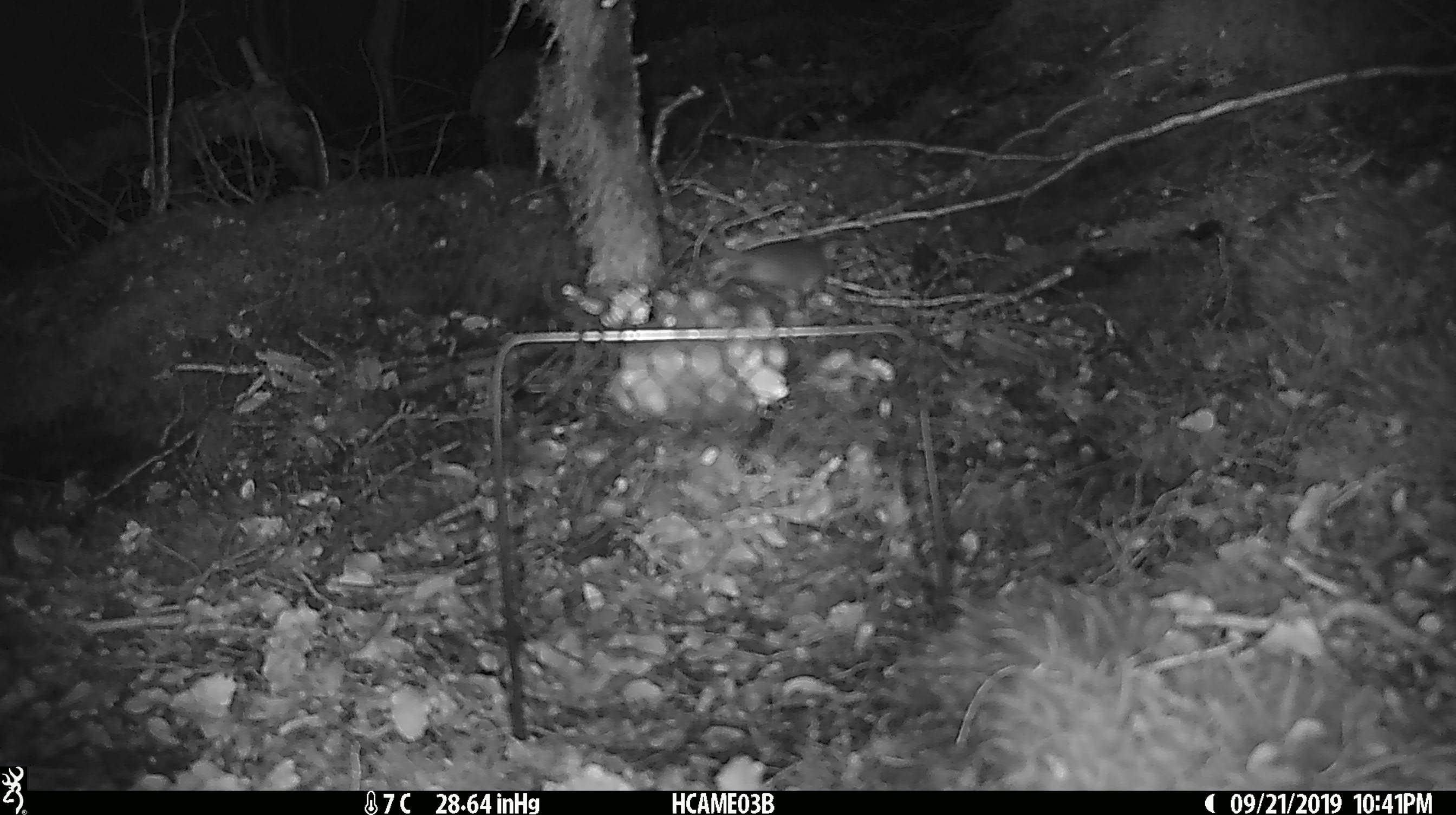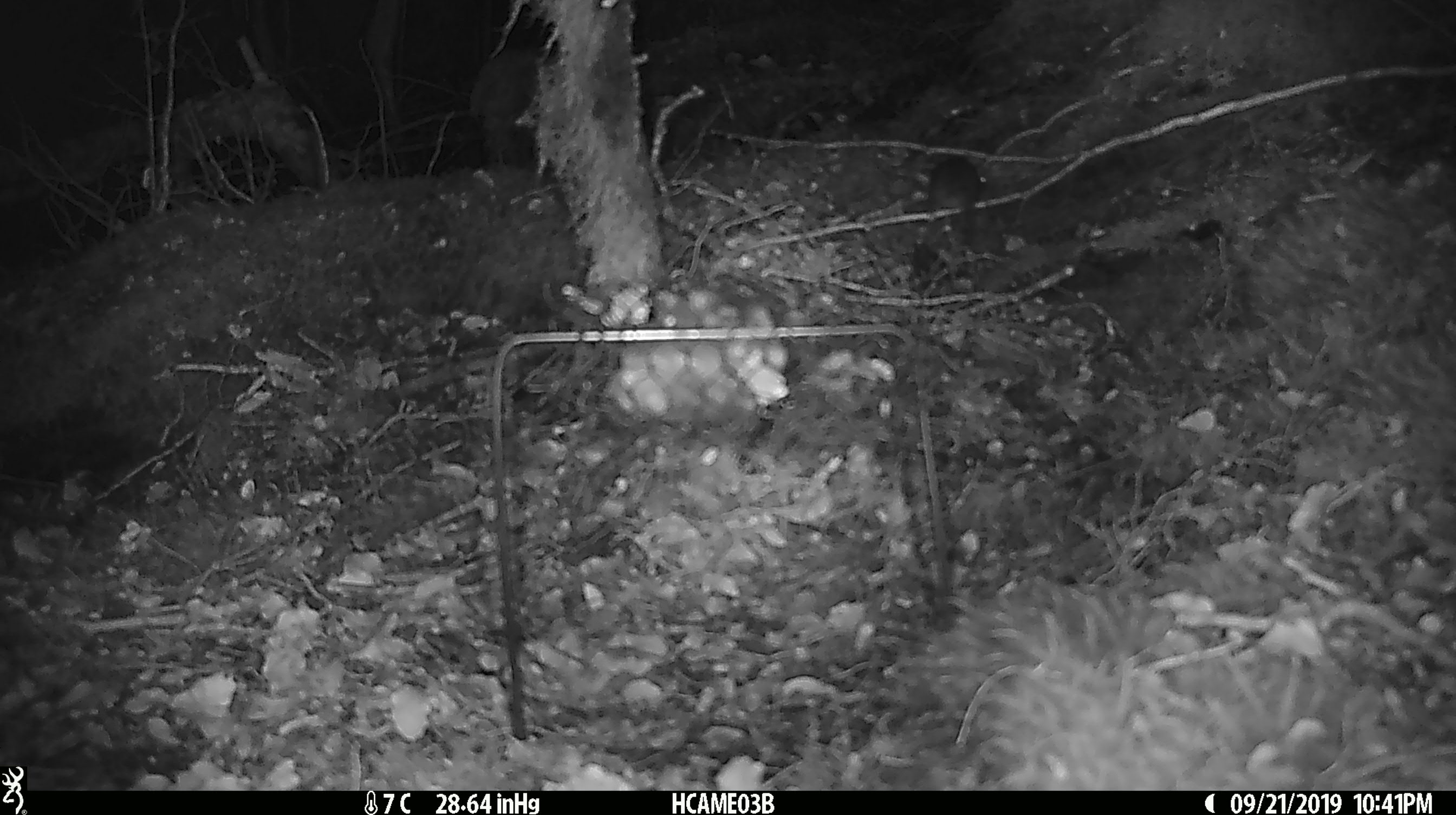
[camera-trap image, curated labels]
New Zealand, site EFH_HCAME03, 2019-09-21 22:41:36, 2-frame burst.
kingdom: Animalia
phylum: Chordata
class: Mammalia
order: Rodentia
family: Muridae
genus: Mus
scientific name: Mus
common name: mouse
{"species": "mouse (Mus)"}